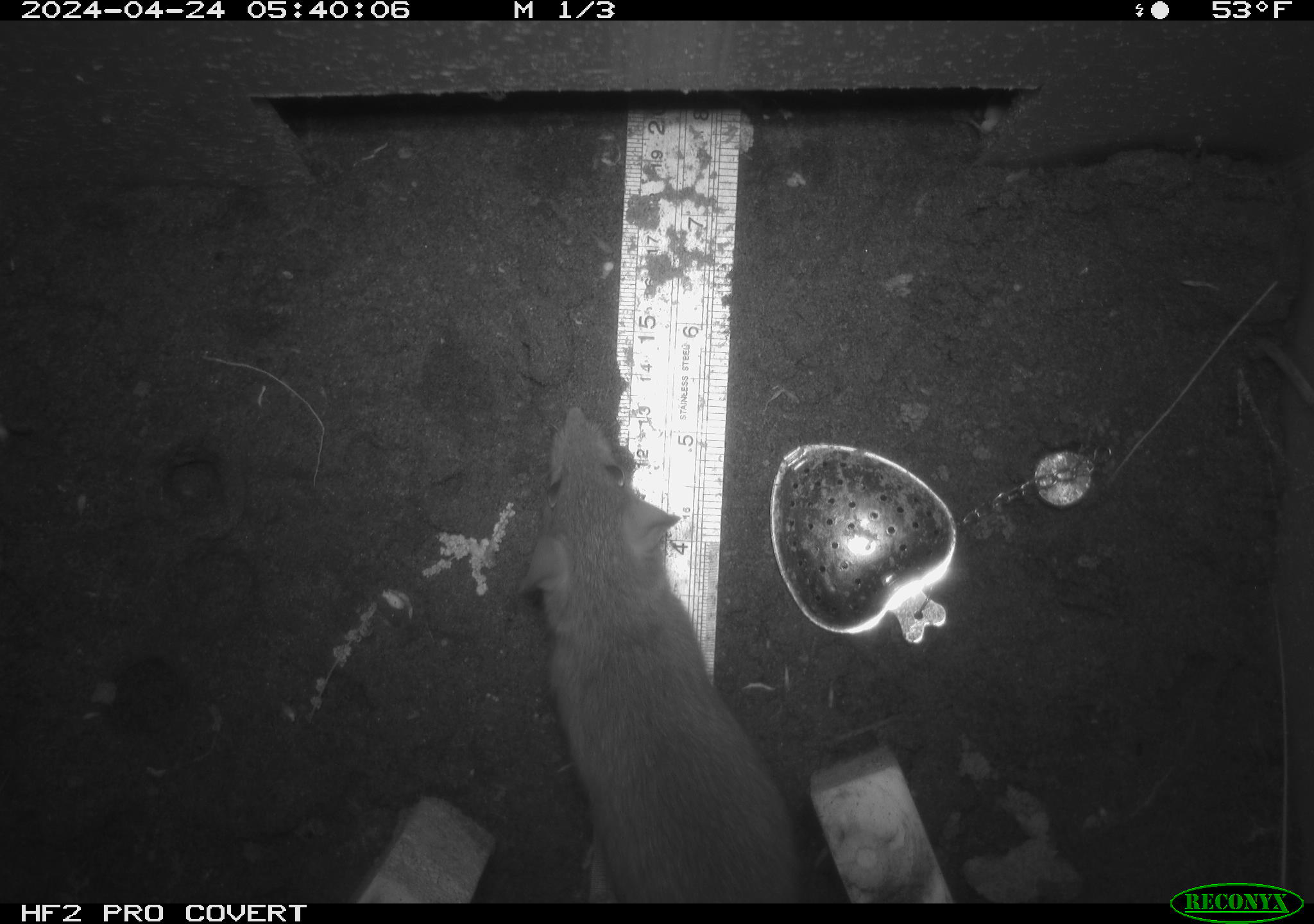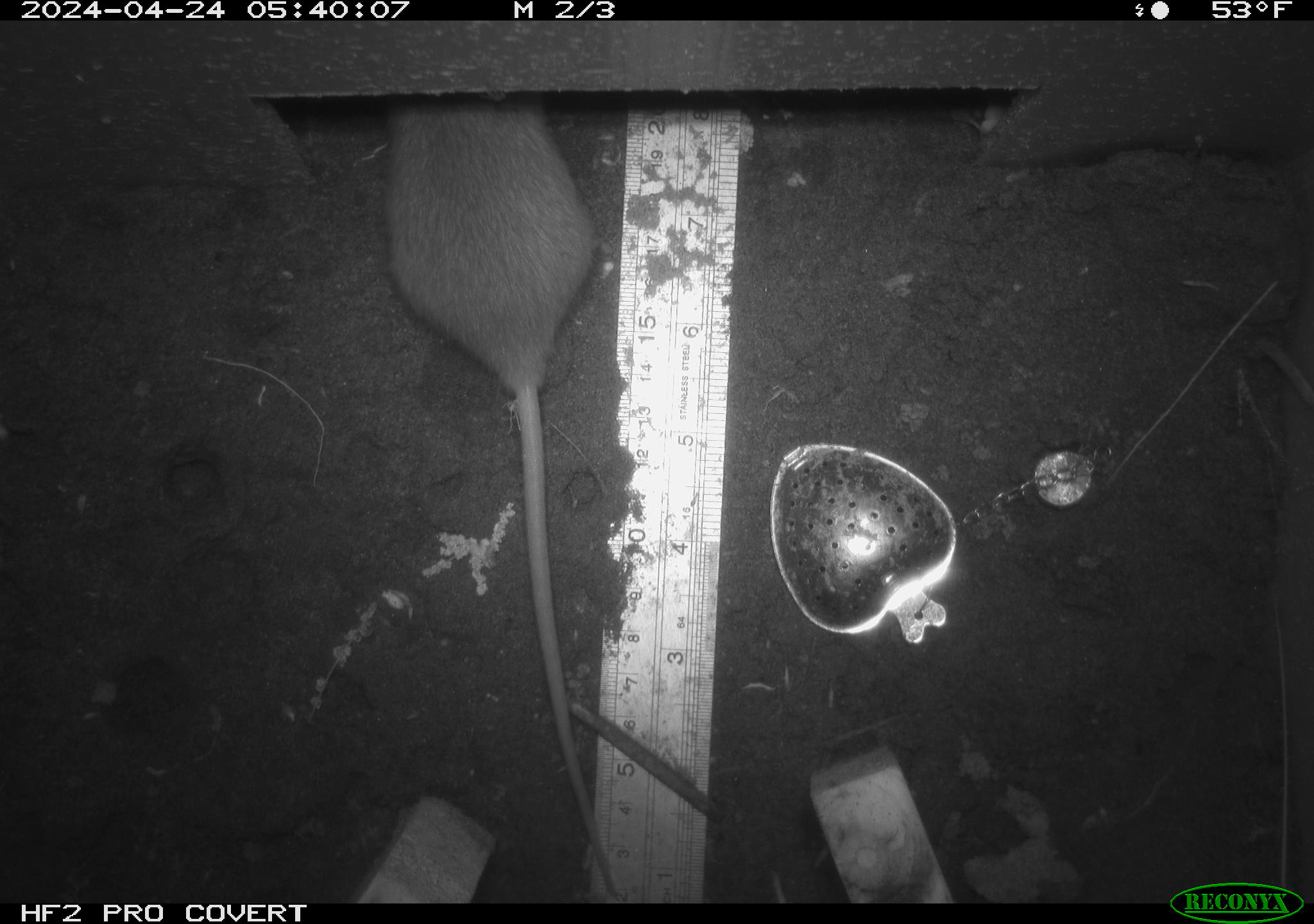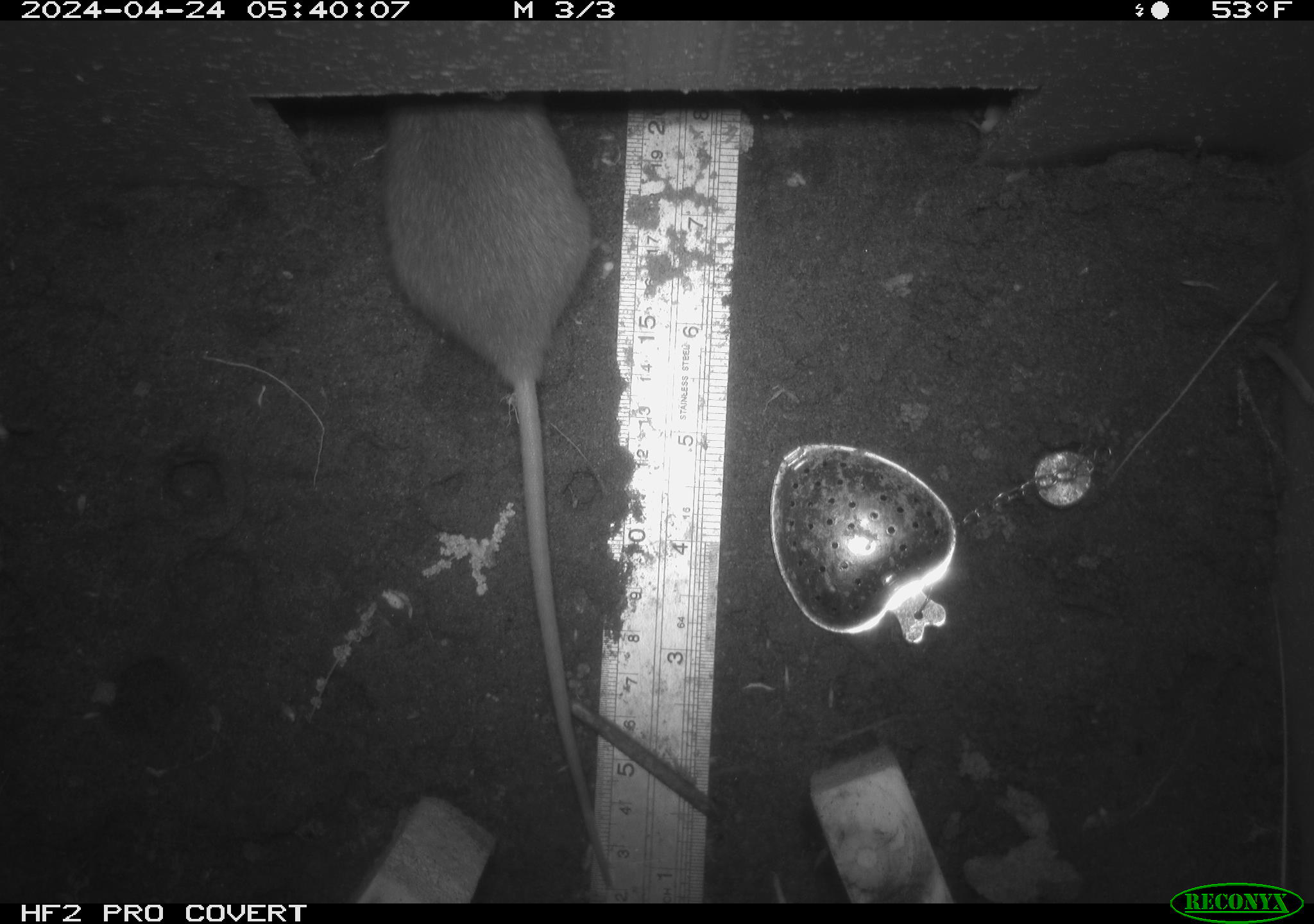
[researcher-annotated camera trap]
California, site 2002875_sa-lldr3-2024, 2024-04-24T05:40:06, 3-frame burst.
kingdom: Animalia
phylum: Chordata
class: Mammalia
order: Rodentia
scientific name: Rodentia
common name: rodent